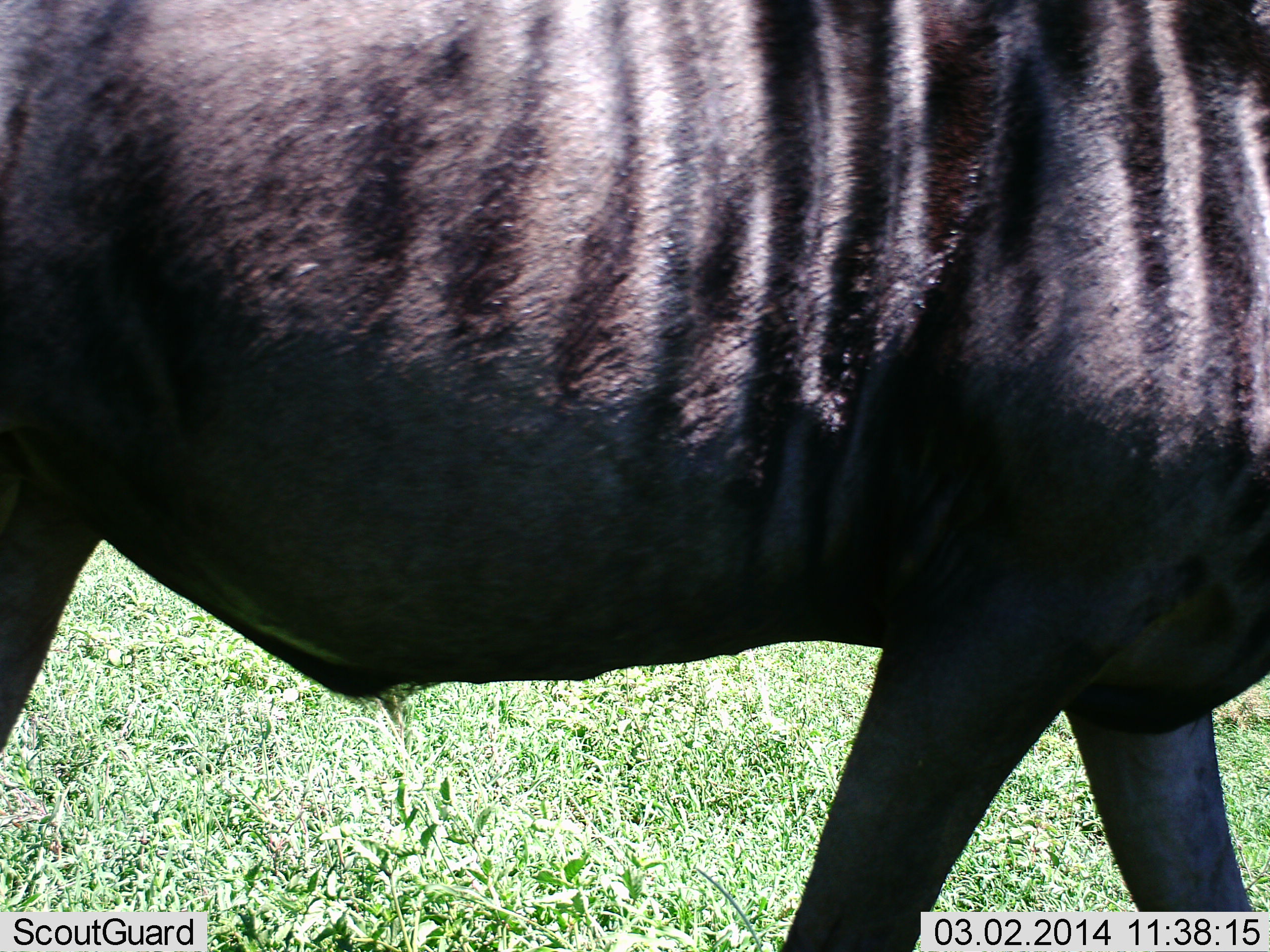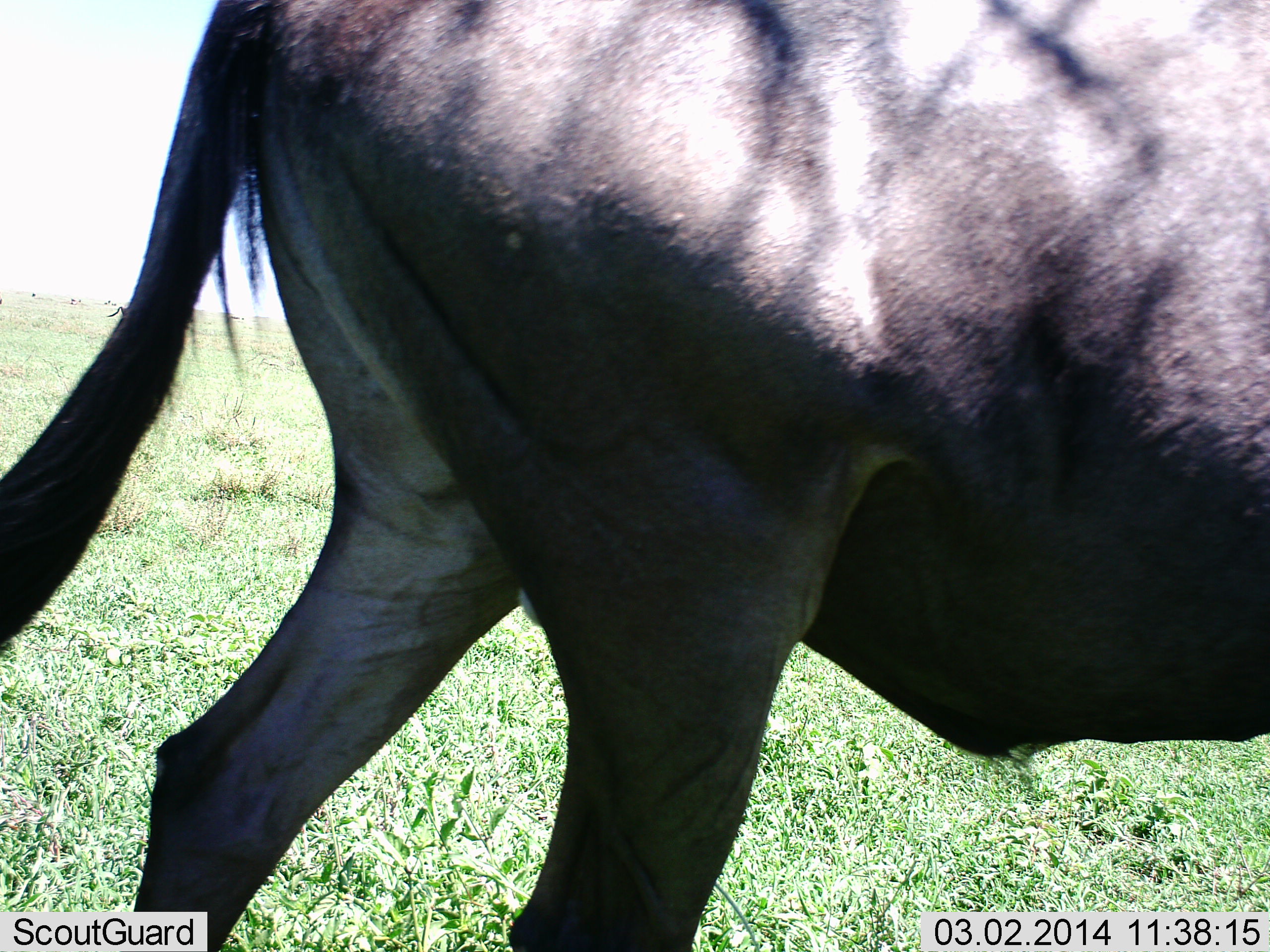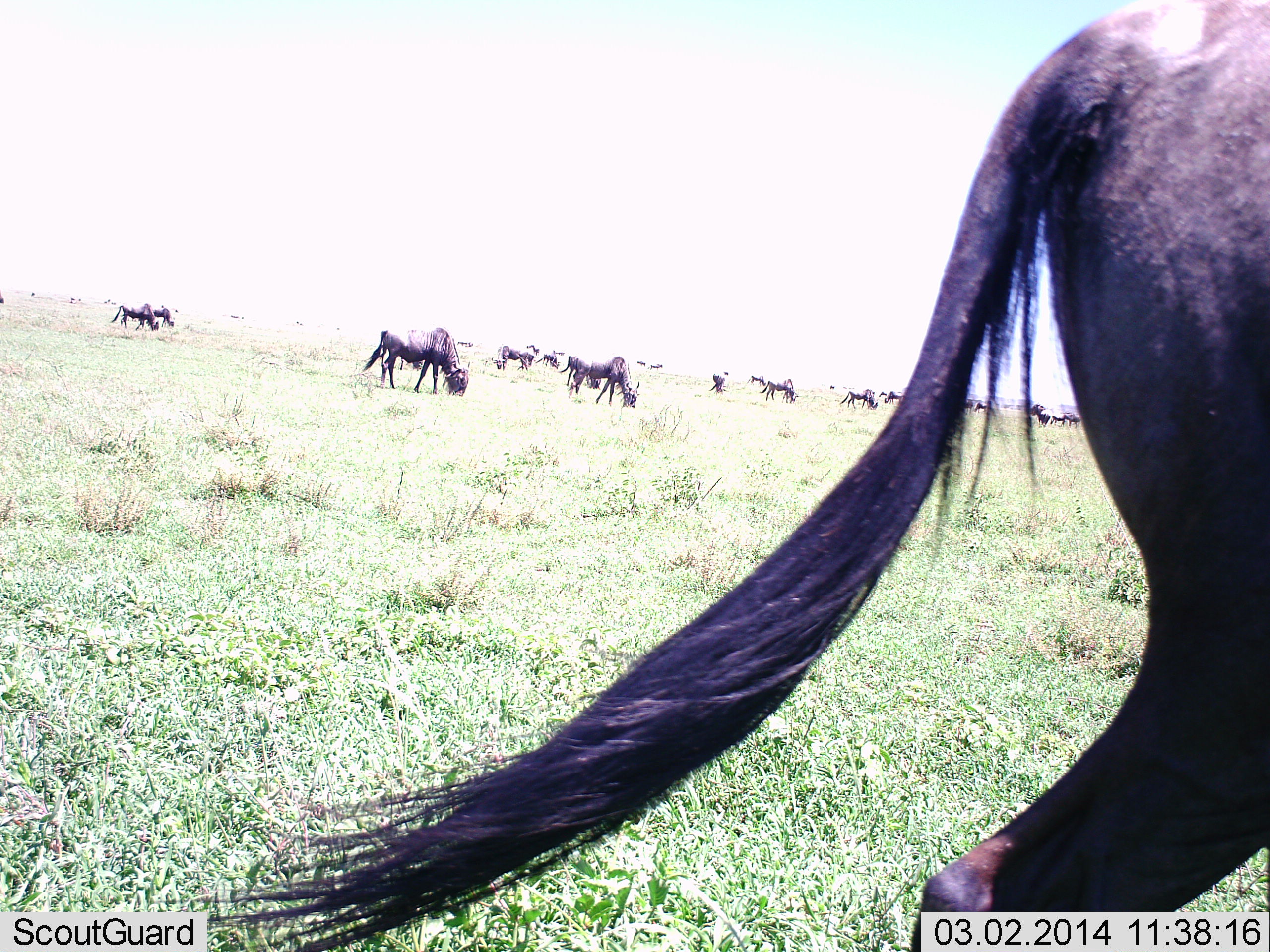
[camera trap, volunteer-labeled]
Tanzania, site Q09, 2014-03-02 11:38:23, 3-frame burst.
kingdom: Animalia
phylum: Chordata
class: Mammalia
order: Artiodactyla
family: Bovidae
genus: Connochaetes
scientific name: Connochaetes taurinus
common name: blue wildebeest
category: wildebeest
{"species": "wildebeest (blue wildebeest) (Connochaetes taurinus)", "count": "11-50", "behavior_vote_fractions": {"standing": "30%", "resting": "0%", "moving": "80%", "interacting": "0%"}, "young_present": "0%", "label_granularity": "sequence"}